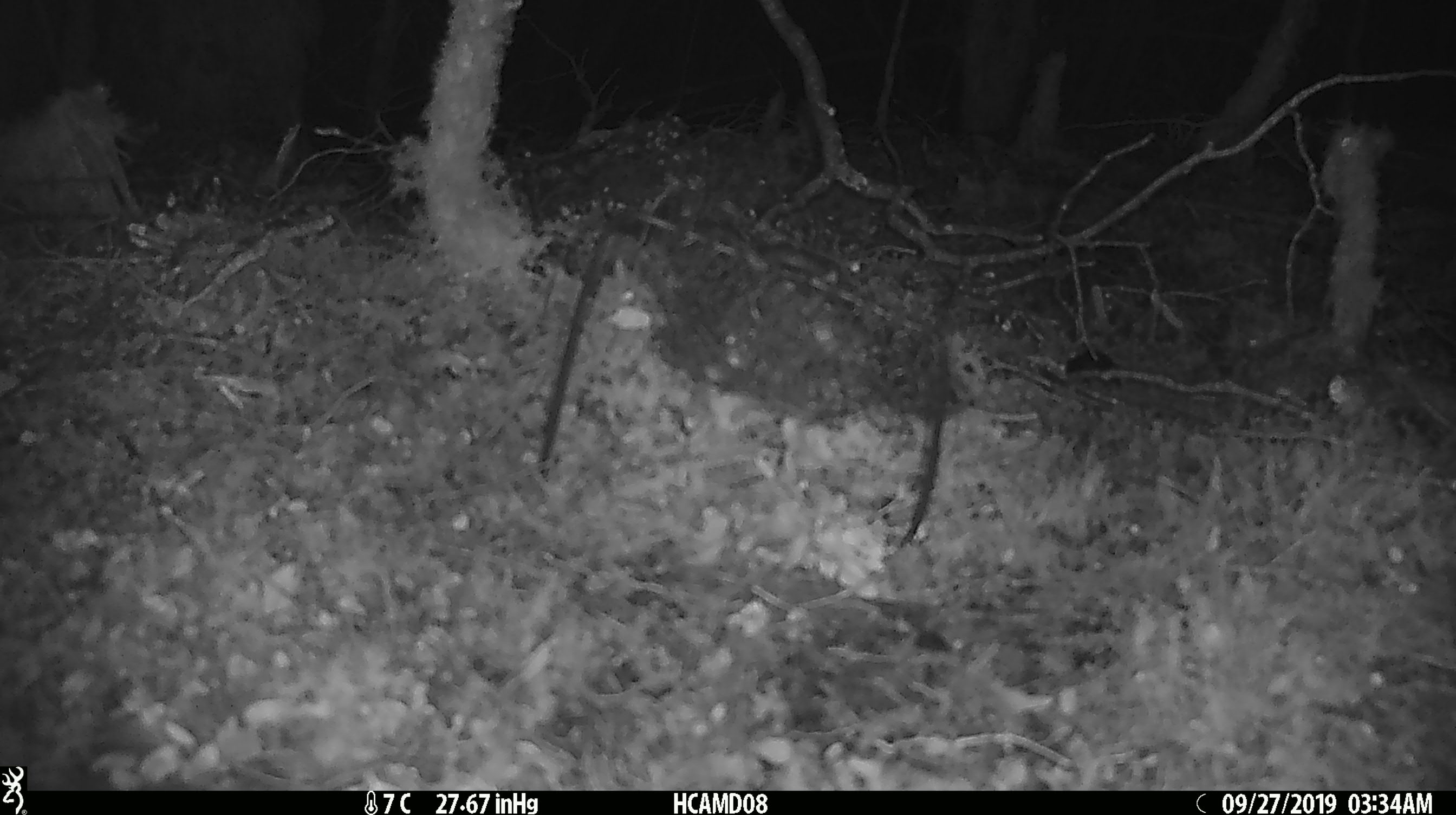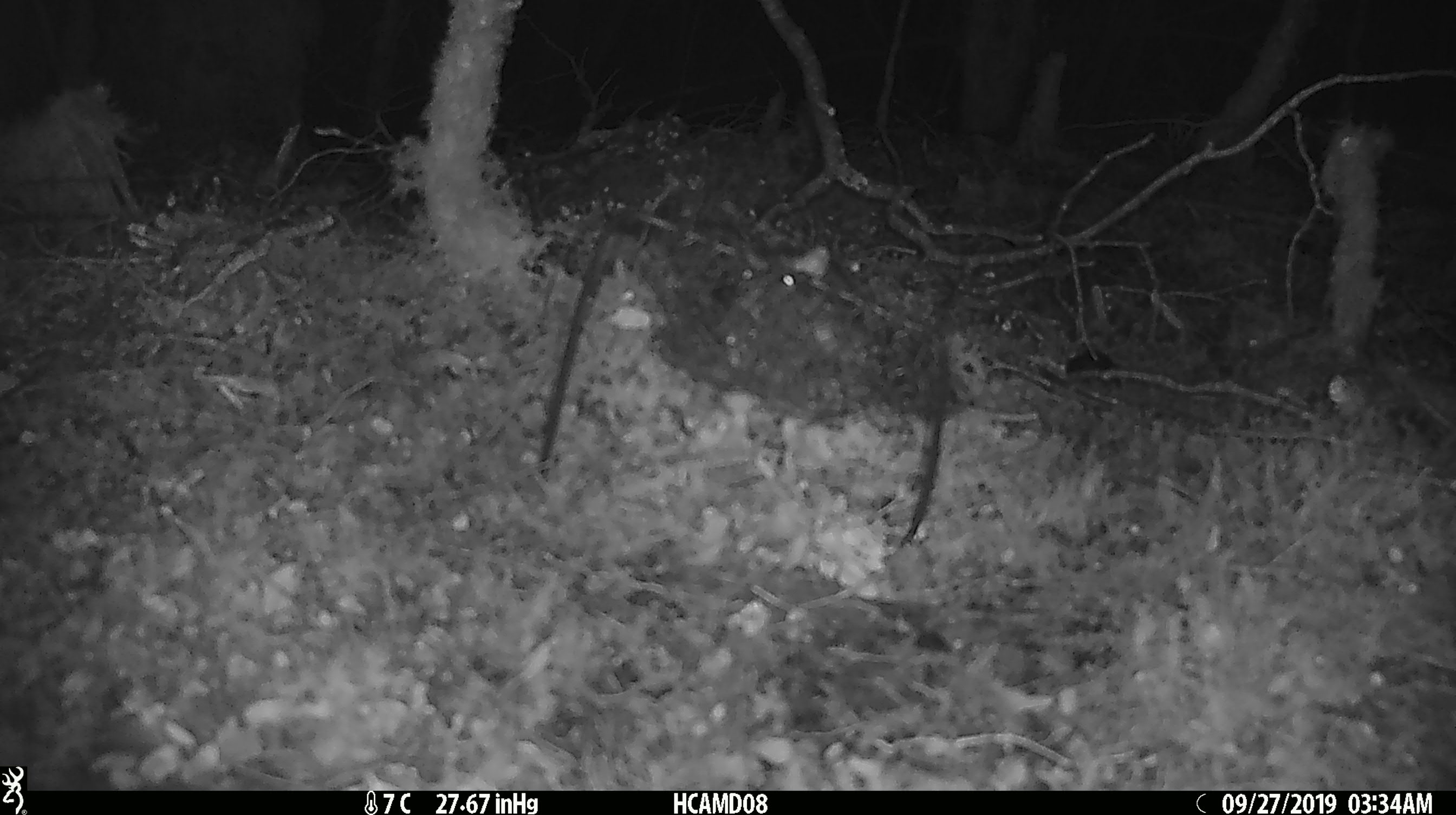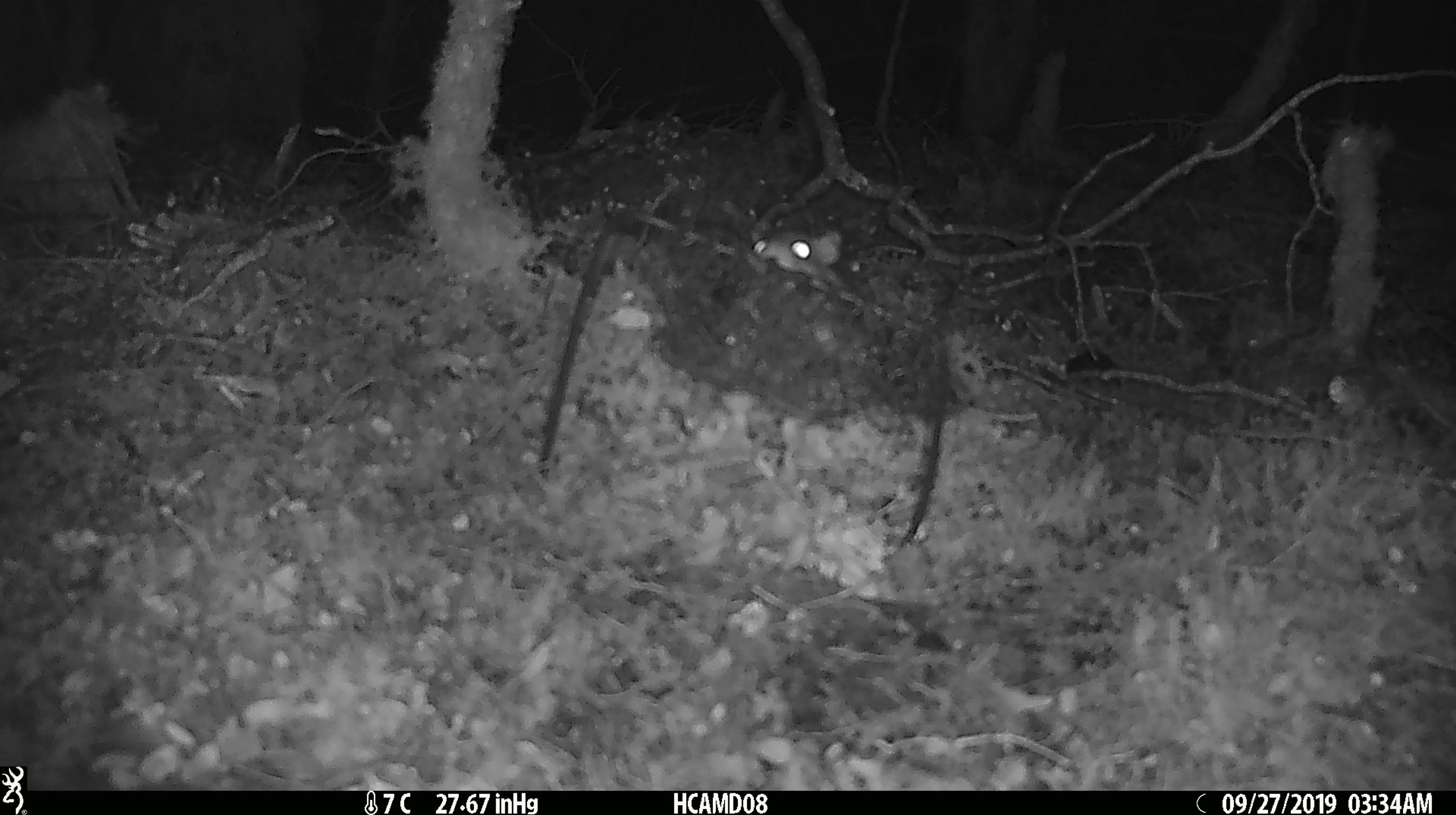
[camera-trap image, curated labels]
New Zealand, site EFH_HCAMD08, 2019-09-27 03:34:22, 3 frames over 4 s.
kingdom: Animalia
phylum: Chordata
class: Mammalia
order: Rodentia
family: Muridae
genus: Rattus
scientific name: Rattus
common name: rat